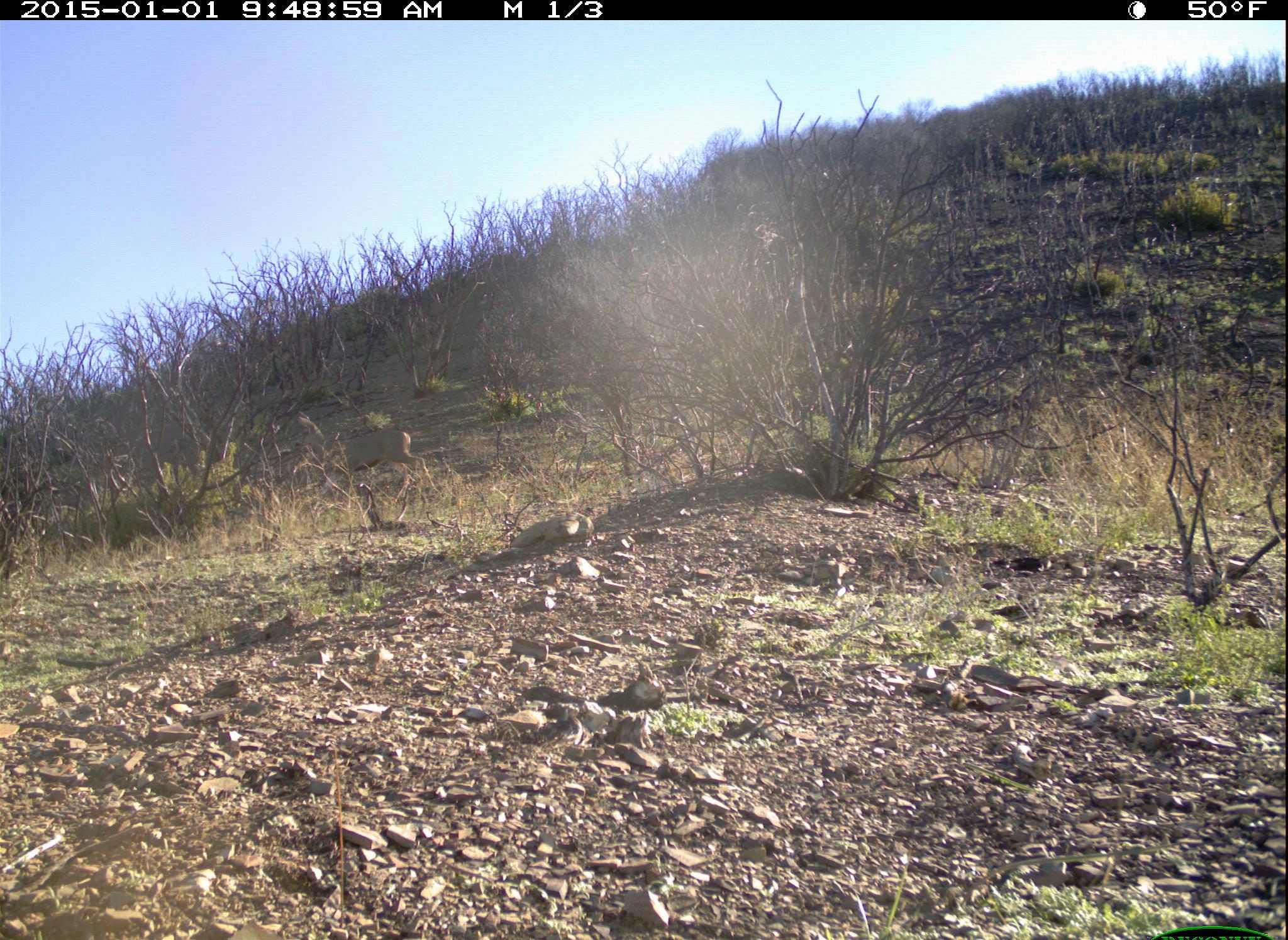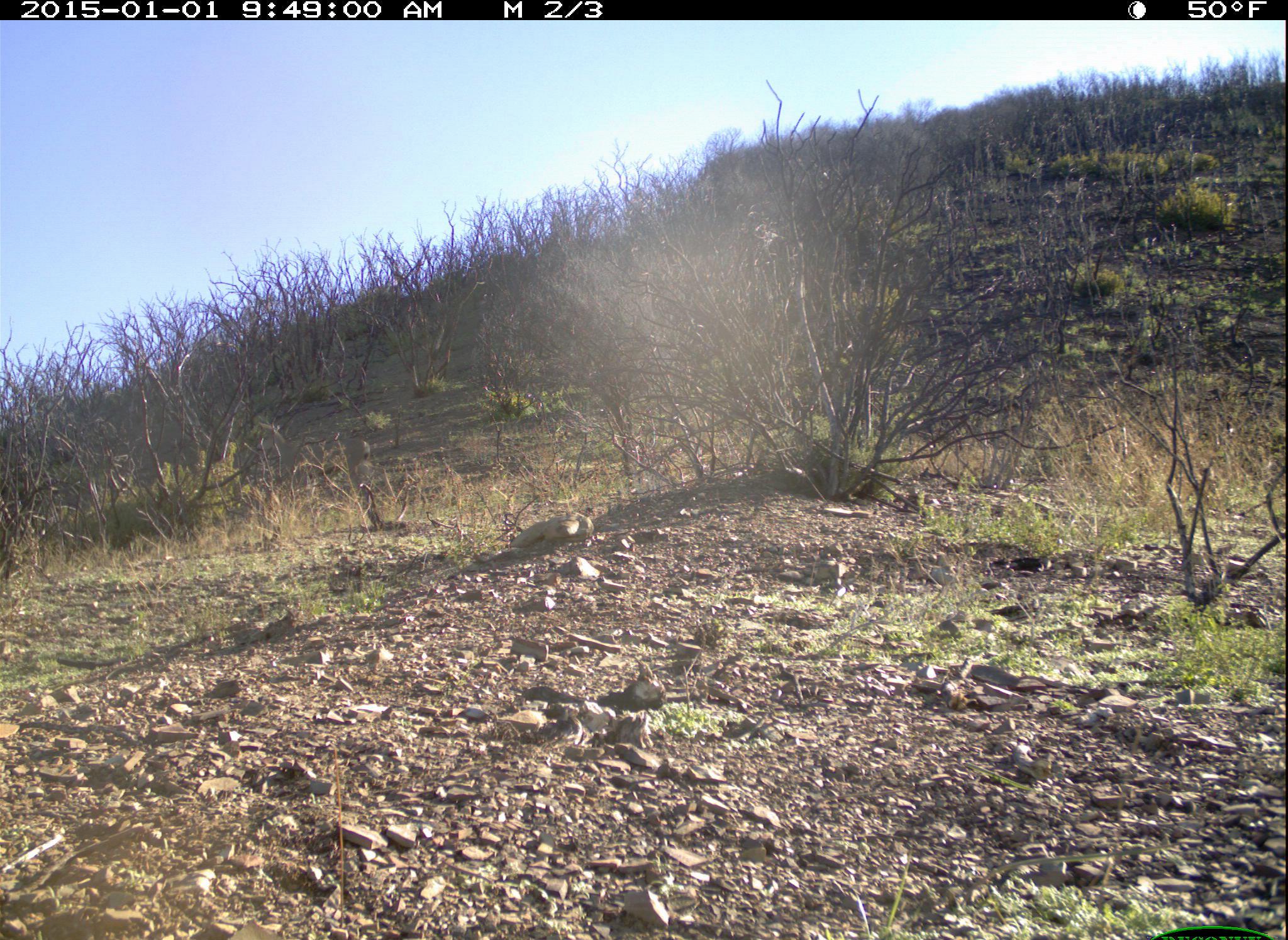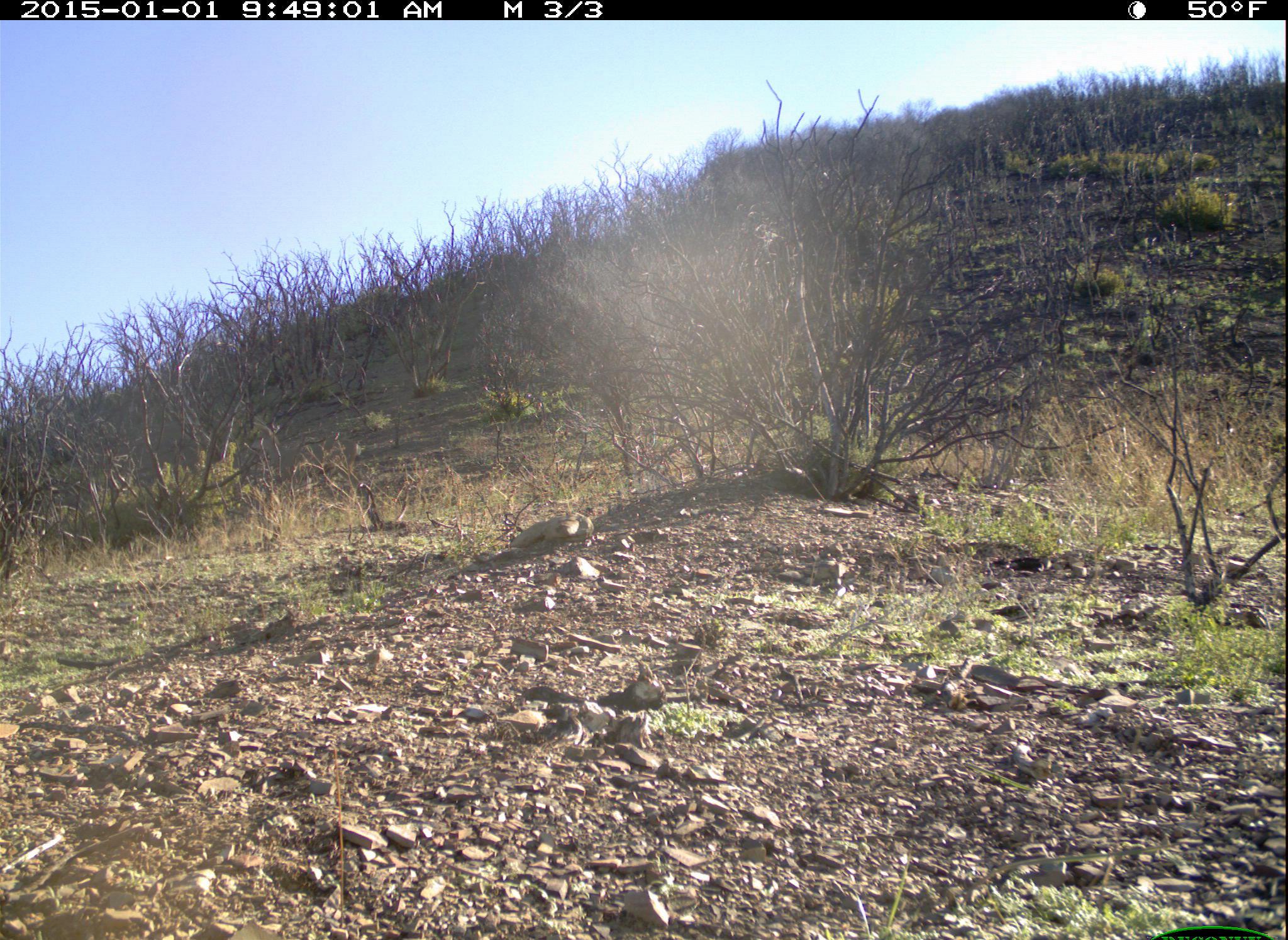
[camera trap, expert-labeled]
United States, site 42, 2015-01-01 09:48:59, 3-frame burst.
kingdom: Animalia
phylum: Chordata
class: Mammalia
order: Artiodactyla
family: Cervidae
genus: Odocoileus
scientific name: Odocoileus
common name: deer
Deer (Odocoileus).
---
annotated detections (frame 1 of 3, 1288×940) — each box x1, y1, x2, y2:
deer: 295, 408, 440, 513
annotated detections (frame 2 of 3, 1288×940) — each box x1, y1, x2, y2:
deer: 254, 416, 399, 515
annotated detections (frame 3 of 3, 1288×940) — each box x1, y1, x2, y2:
deer: 250, 415, 361, 509